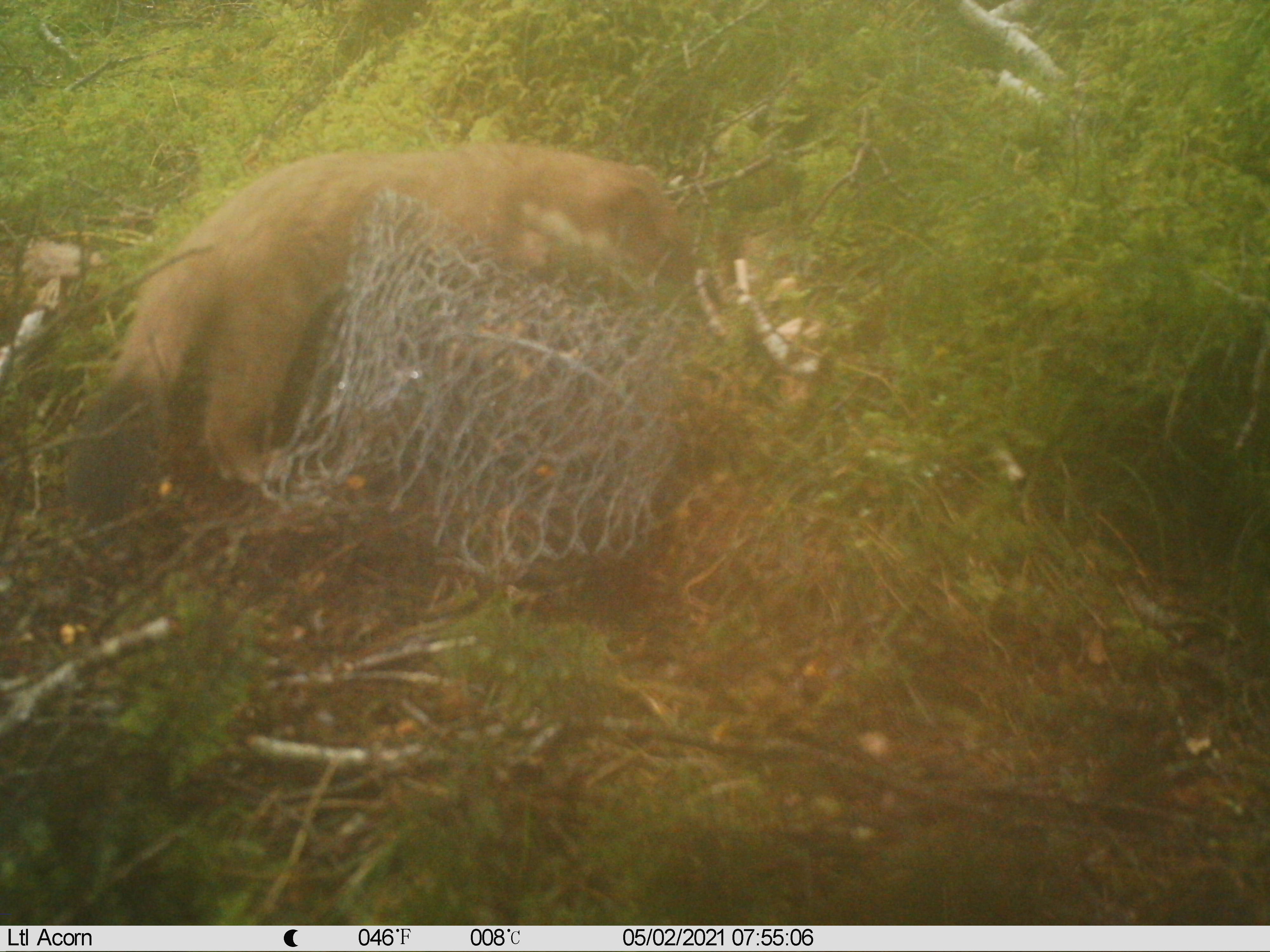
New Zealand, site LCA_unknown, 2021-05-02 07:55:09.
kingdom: Animalia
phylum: Chordata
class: Mammalia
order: Carnivora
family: Mustelidae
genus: Mustela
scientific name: Mustela erminea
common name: stoat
Stoat (Mustela erminea).